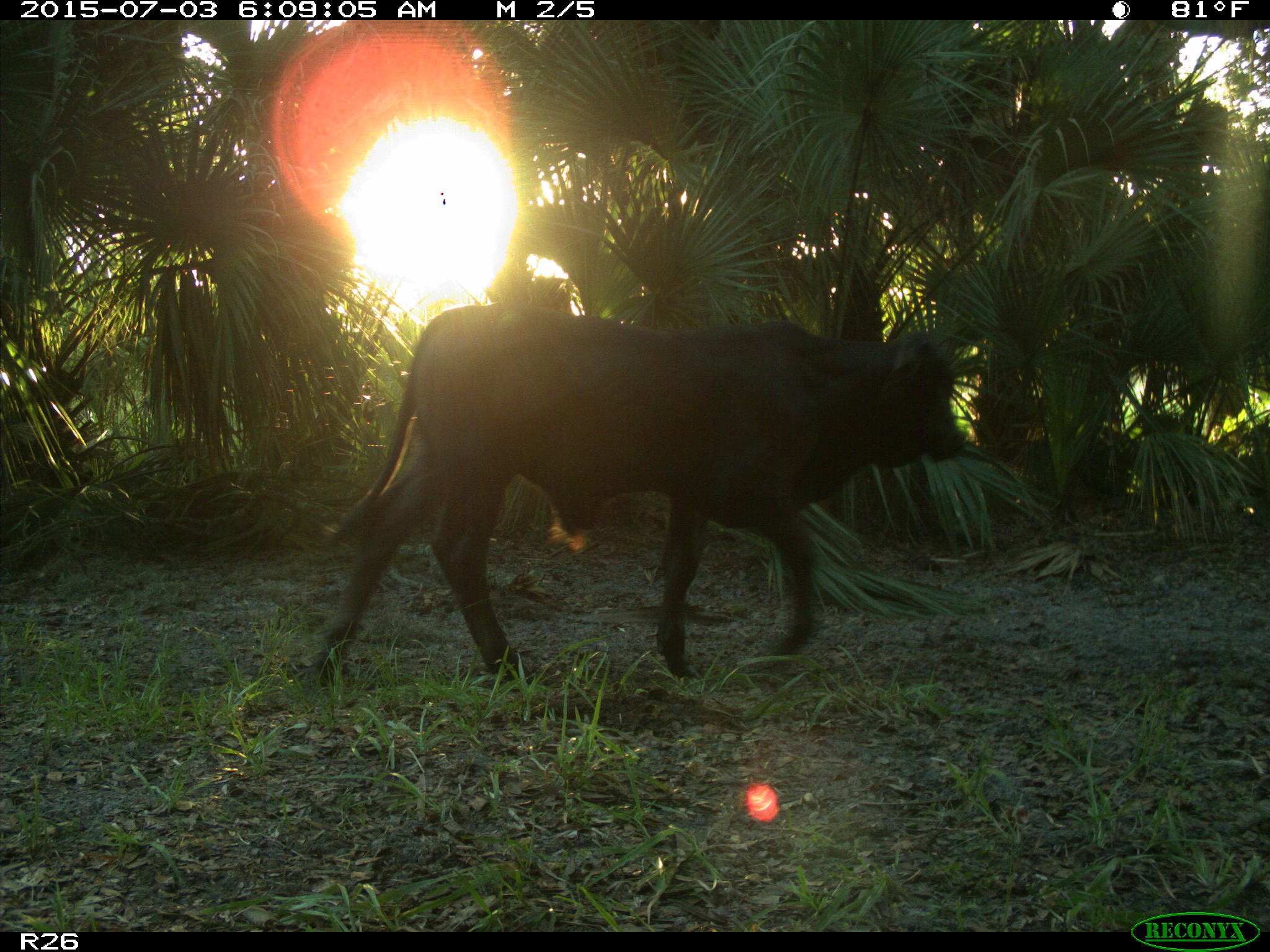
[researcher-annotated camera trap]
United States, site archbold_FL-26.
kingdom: Animalia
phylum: Chordata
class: Mammalia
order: Artiodactyla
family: Bovidae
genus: Bos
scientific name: Bos taurus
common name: domestic cow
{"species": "Bos taurus (domestic cow)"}